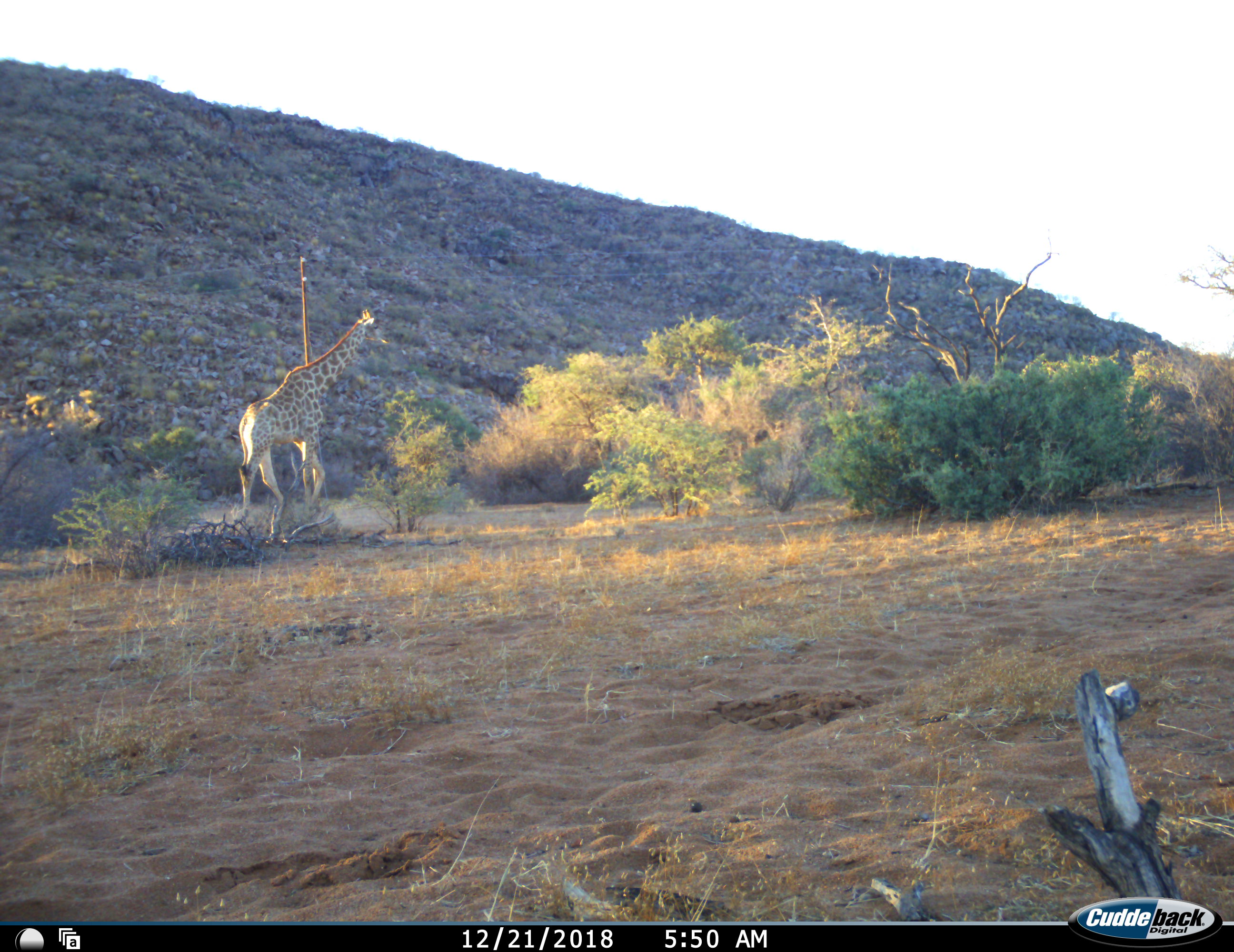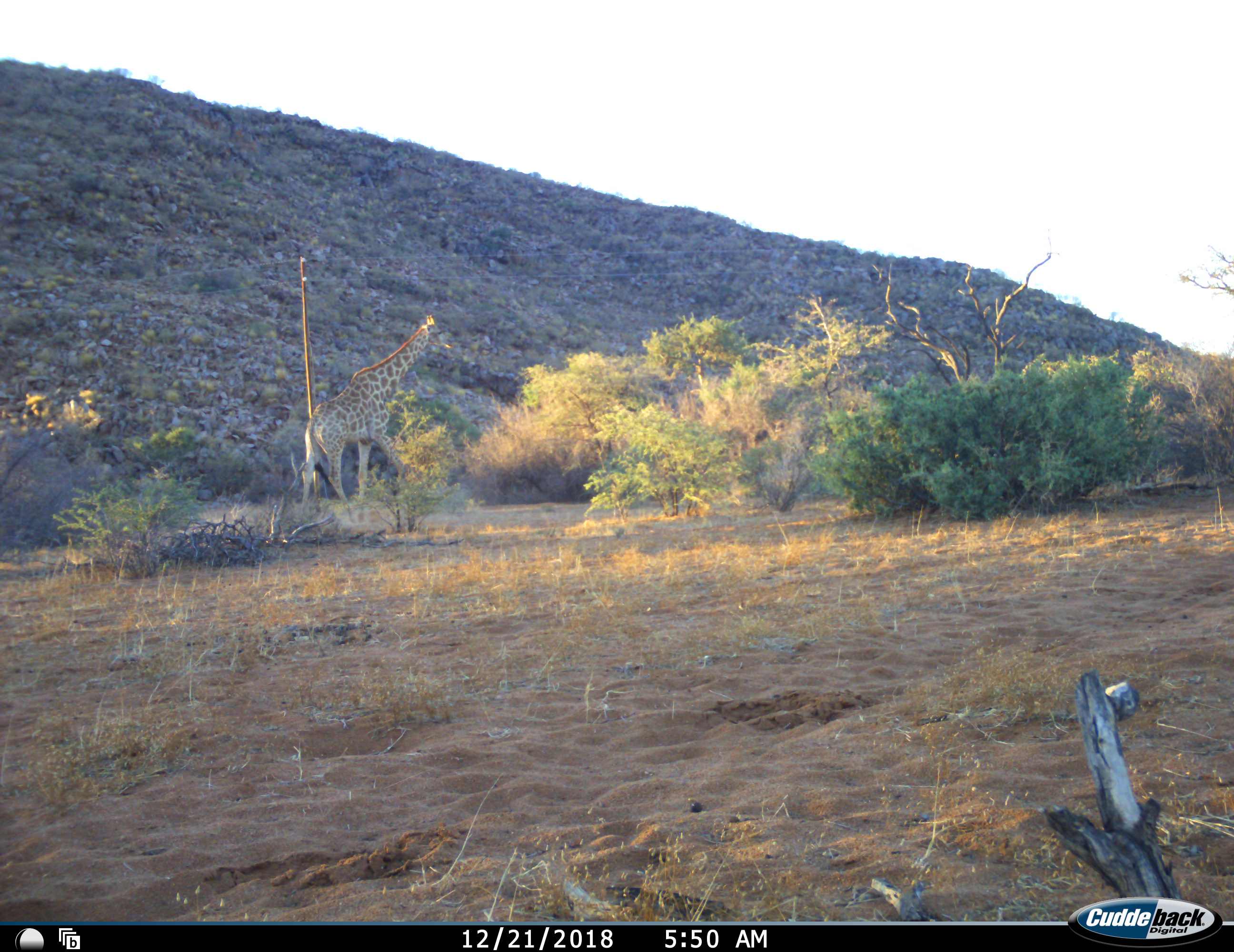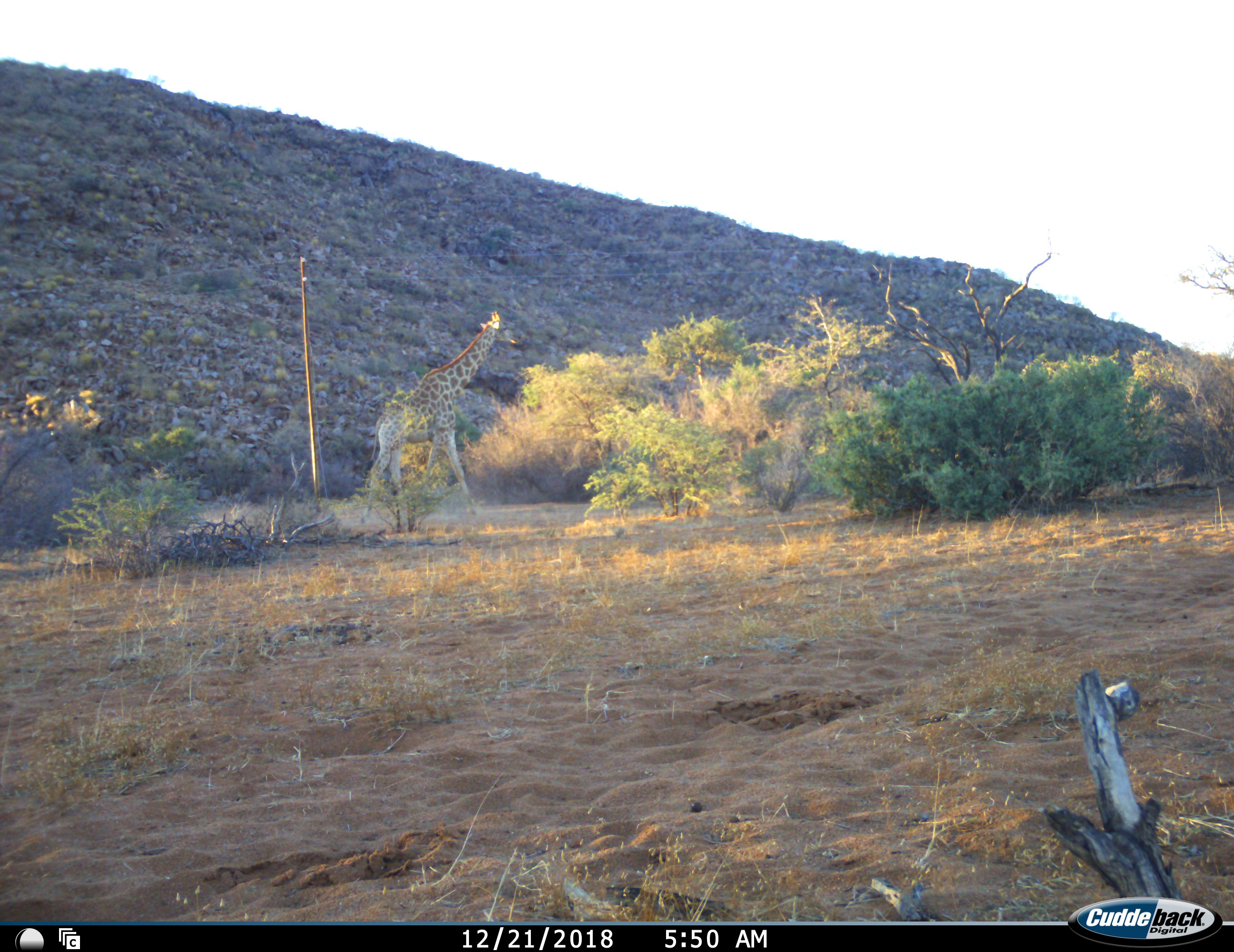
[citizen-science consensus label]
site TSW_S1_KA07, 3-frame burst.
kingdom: Animalia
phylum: Chordata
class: Mammalia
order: Artiodactyla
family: Giraffidae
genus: Giraffa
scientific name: Giraffa camelopardalis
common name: giraffe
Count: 1.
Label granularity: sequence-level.